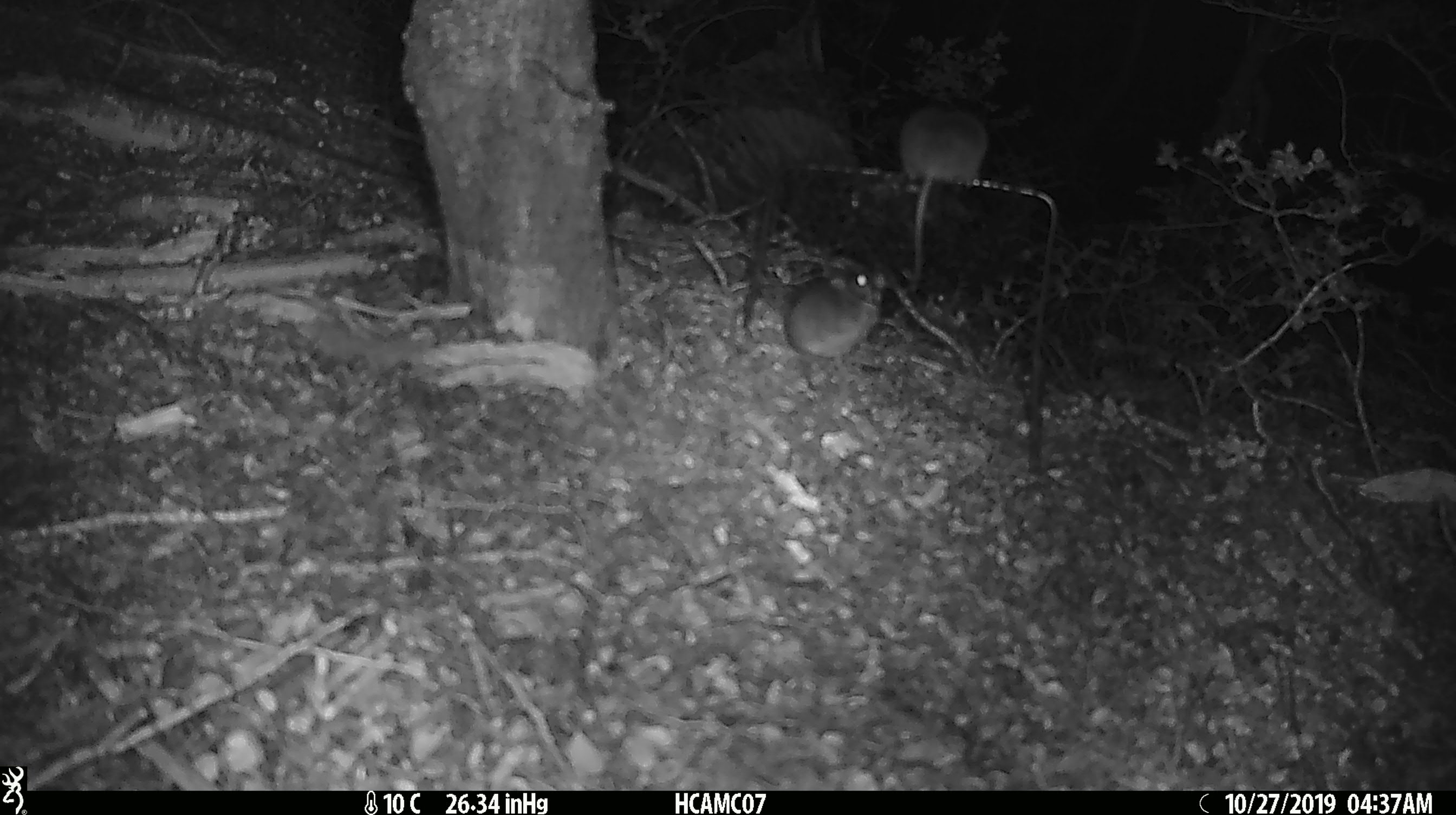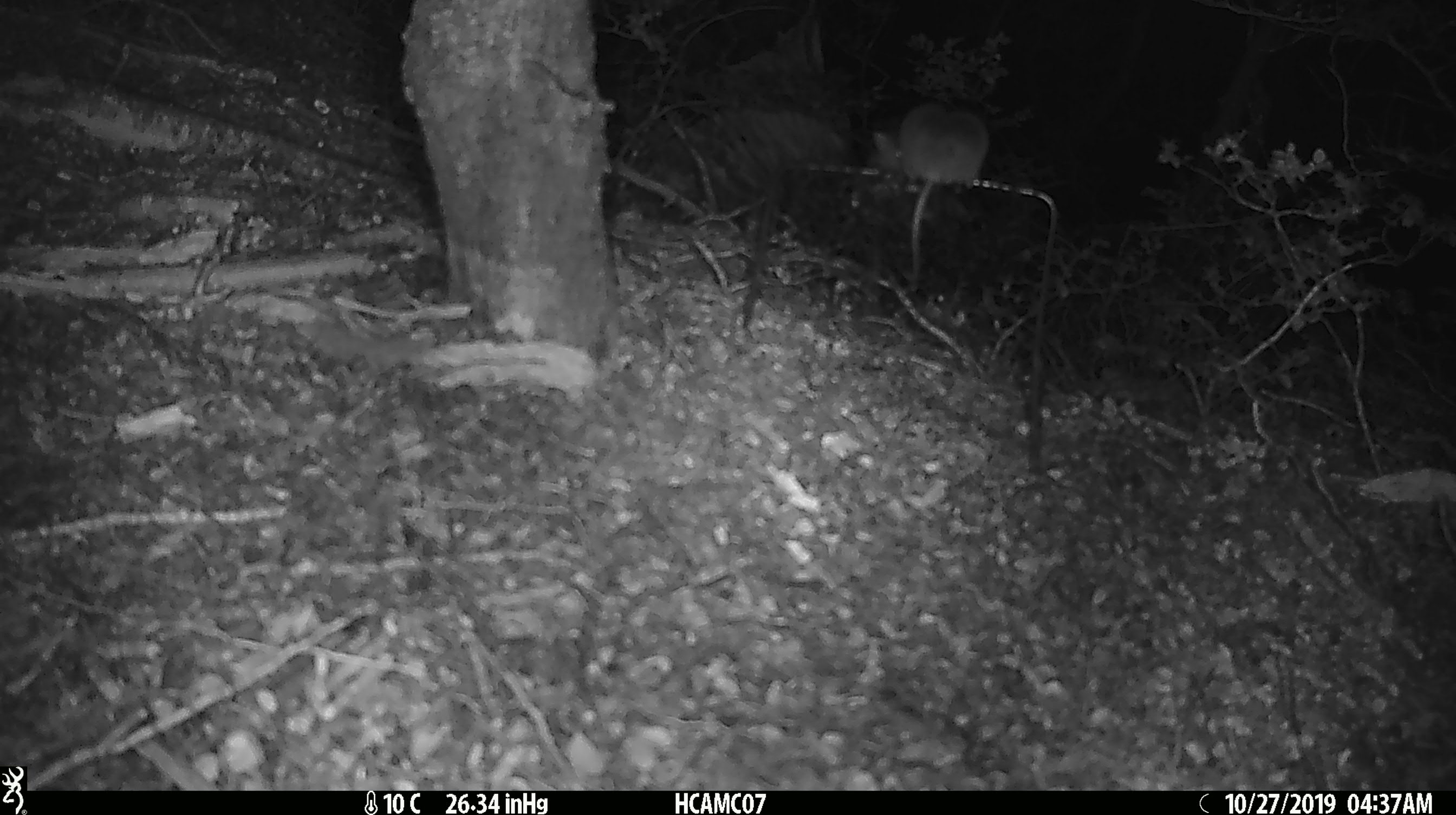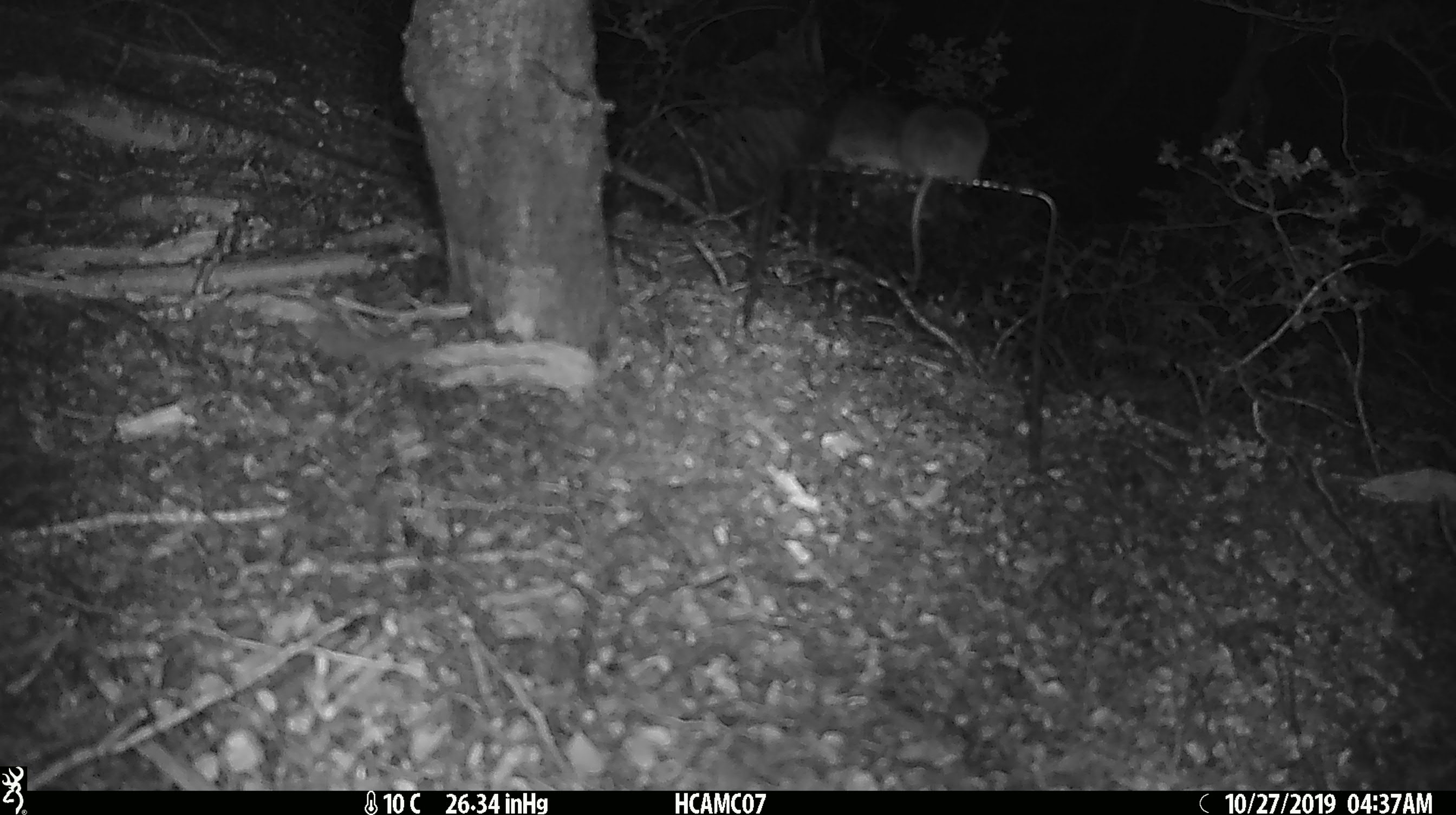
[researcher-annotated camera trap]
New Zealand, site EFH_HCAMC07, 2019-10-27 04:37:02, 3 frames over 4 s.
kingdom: Animalia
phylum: Chordata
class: Mammalia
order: Rodentia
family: Muridae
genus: Mus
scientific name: Mus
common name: mouse